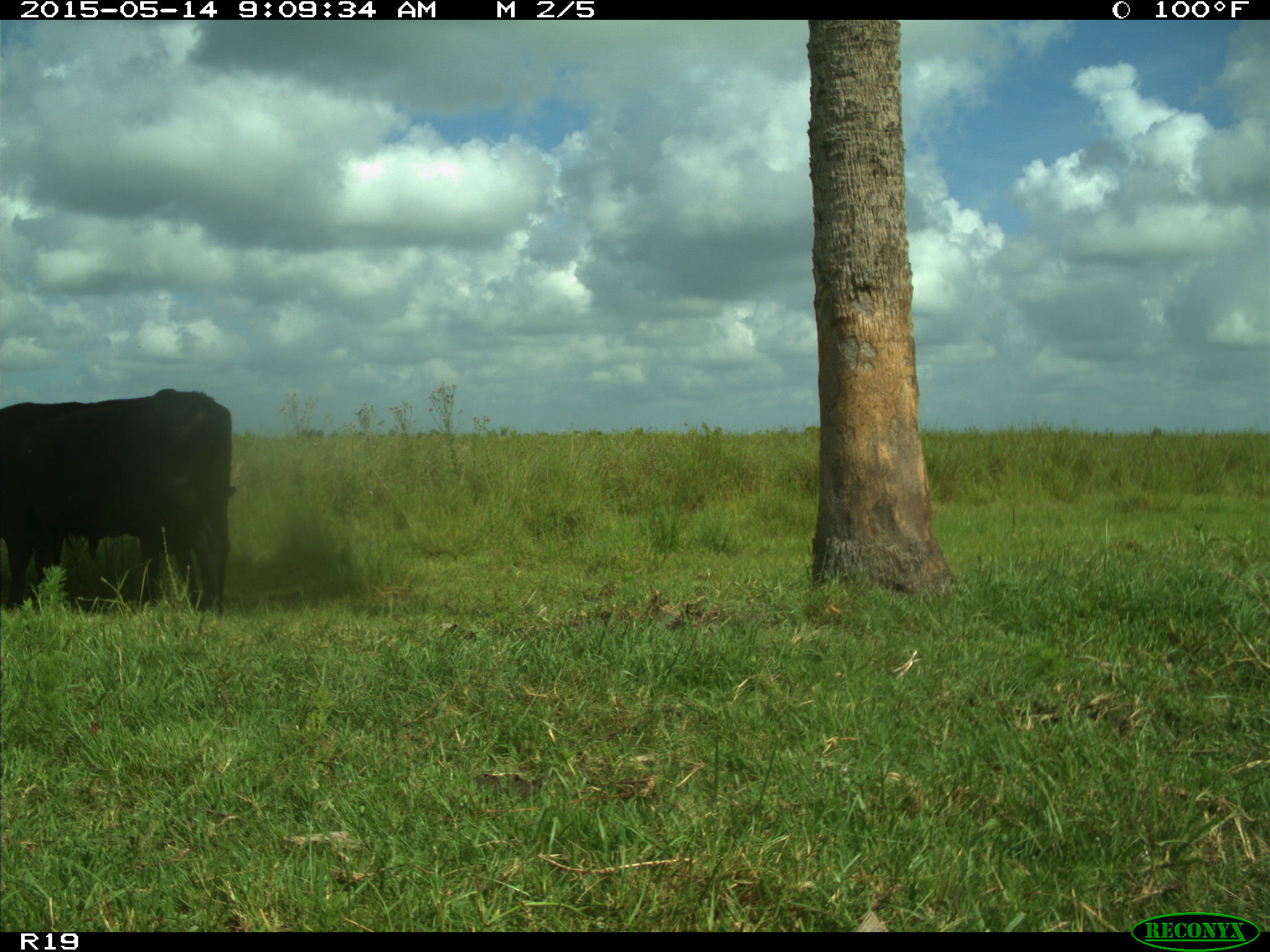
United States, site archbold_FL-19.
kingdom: Animalia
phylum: Chordata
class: Mammalia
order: Artiodactyla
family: Bovidae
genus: Bos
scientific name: Bos taurus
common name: domestic cow